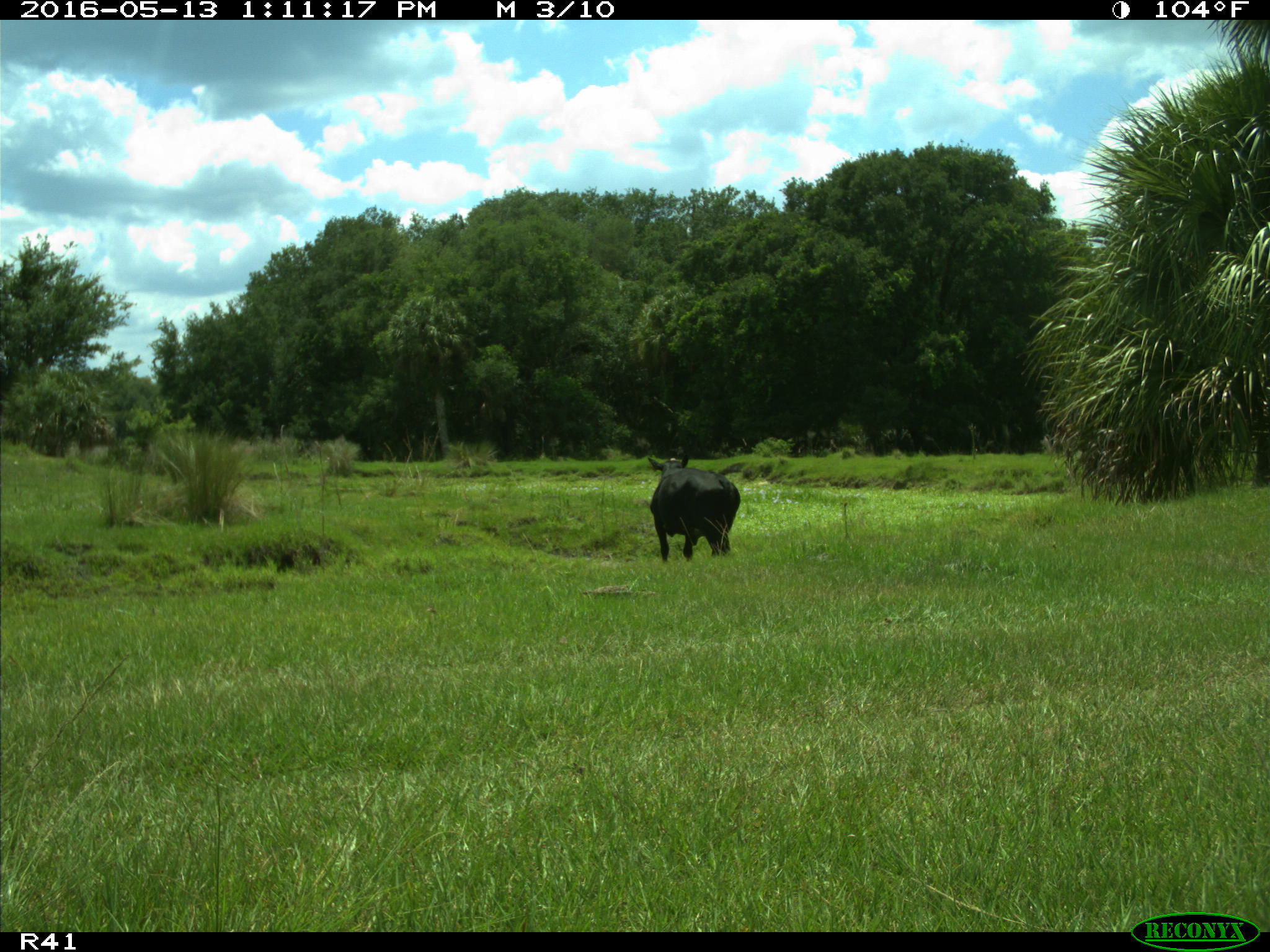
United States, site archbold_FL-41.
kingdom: Animalia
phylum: Chordata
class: Mammalia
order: Artiodactyla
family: Bovidae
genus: Bos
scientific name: Bos taurus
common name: domestic cow